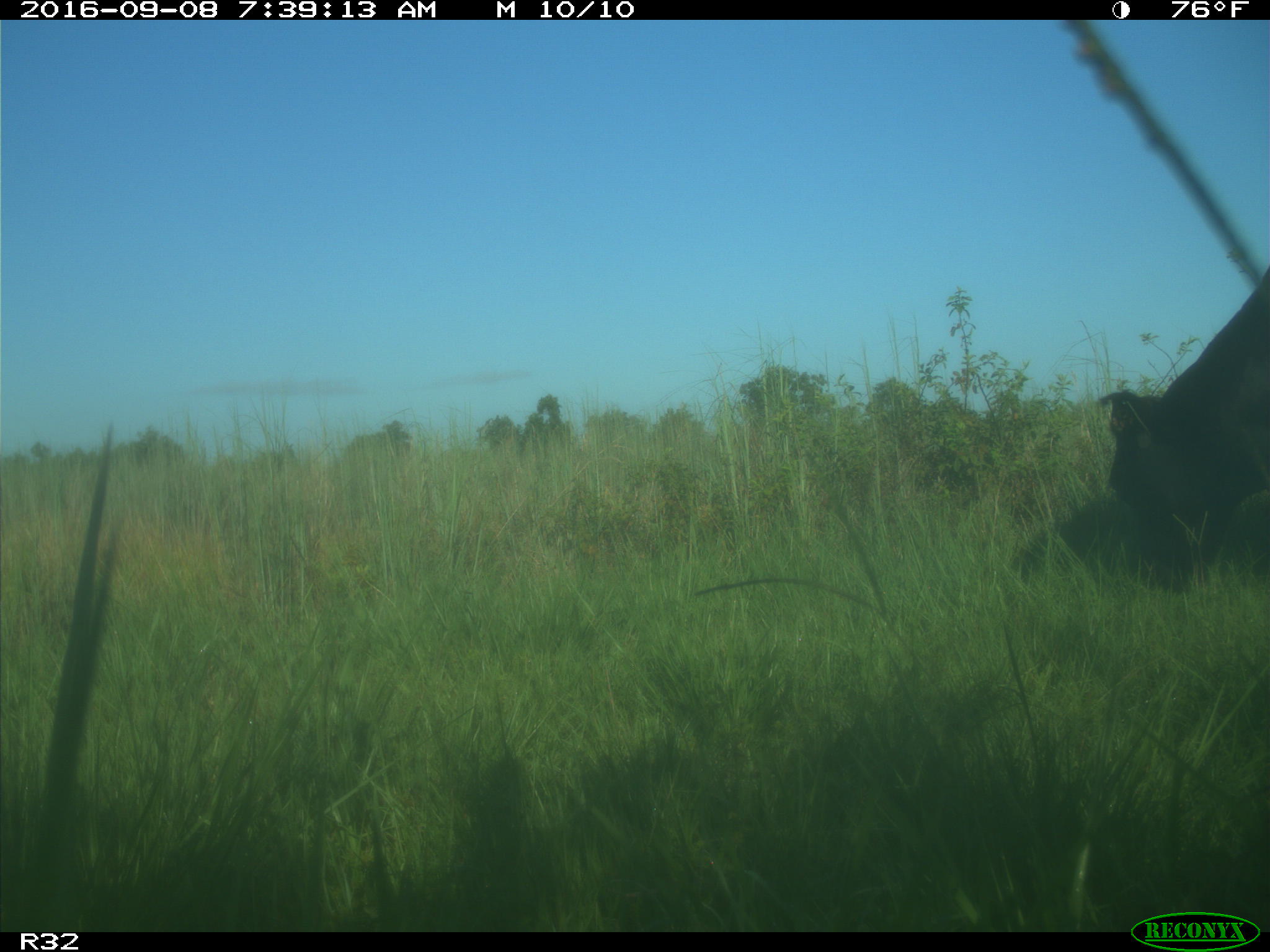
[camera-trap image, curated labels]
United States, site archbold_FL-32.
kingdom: Animalia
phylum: Chordata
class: Mammalia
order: Artiodactyla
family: Bovidae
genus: Bos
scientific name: Bos taurus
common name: domestic cow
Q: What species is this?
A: Bos taurus (domestic cow).